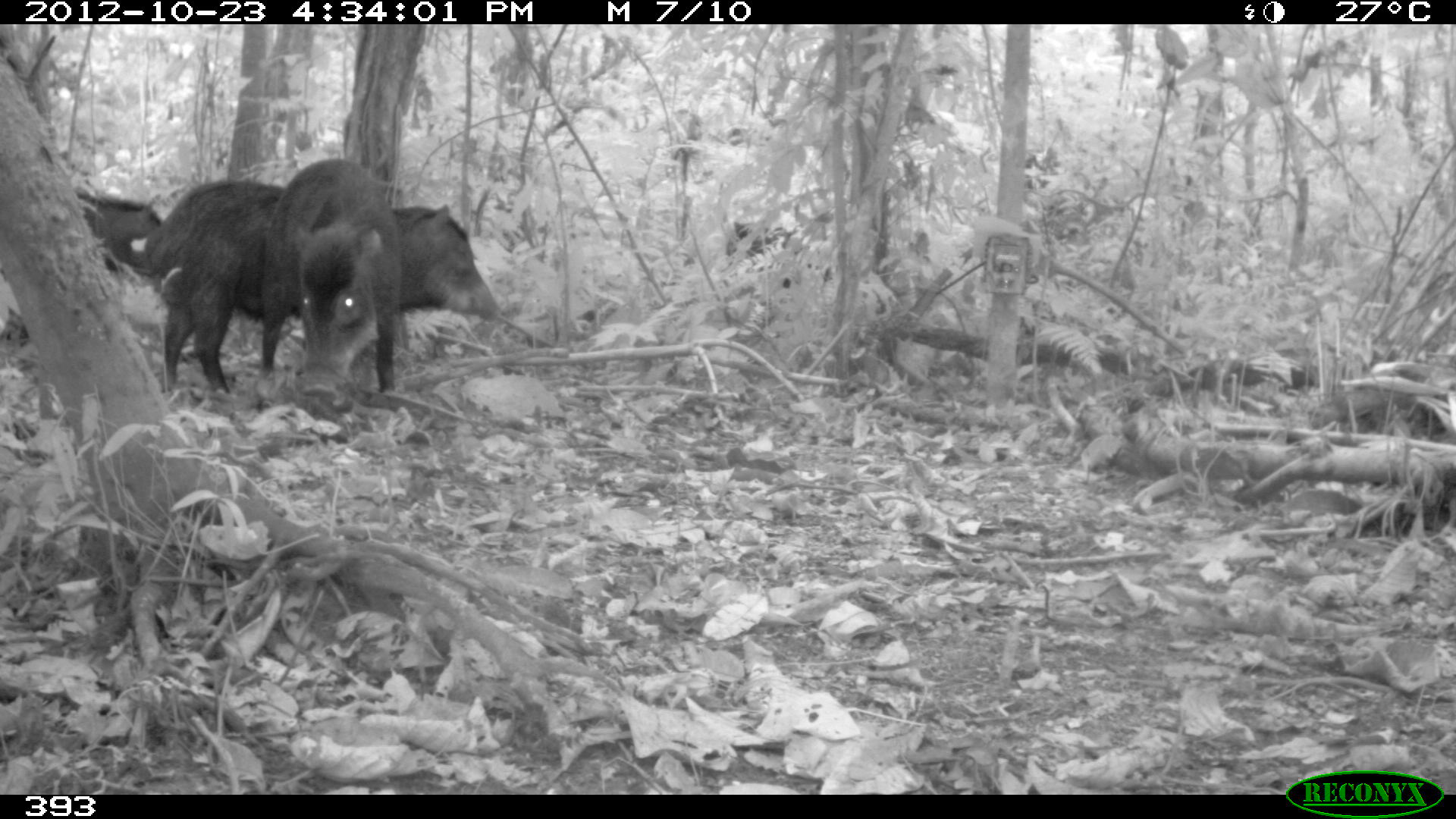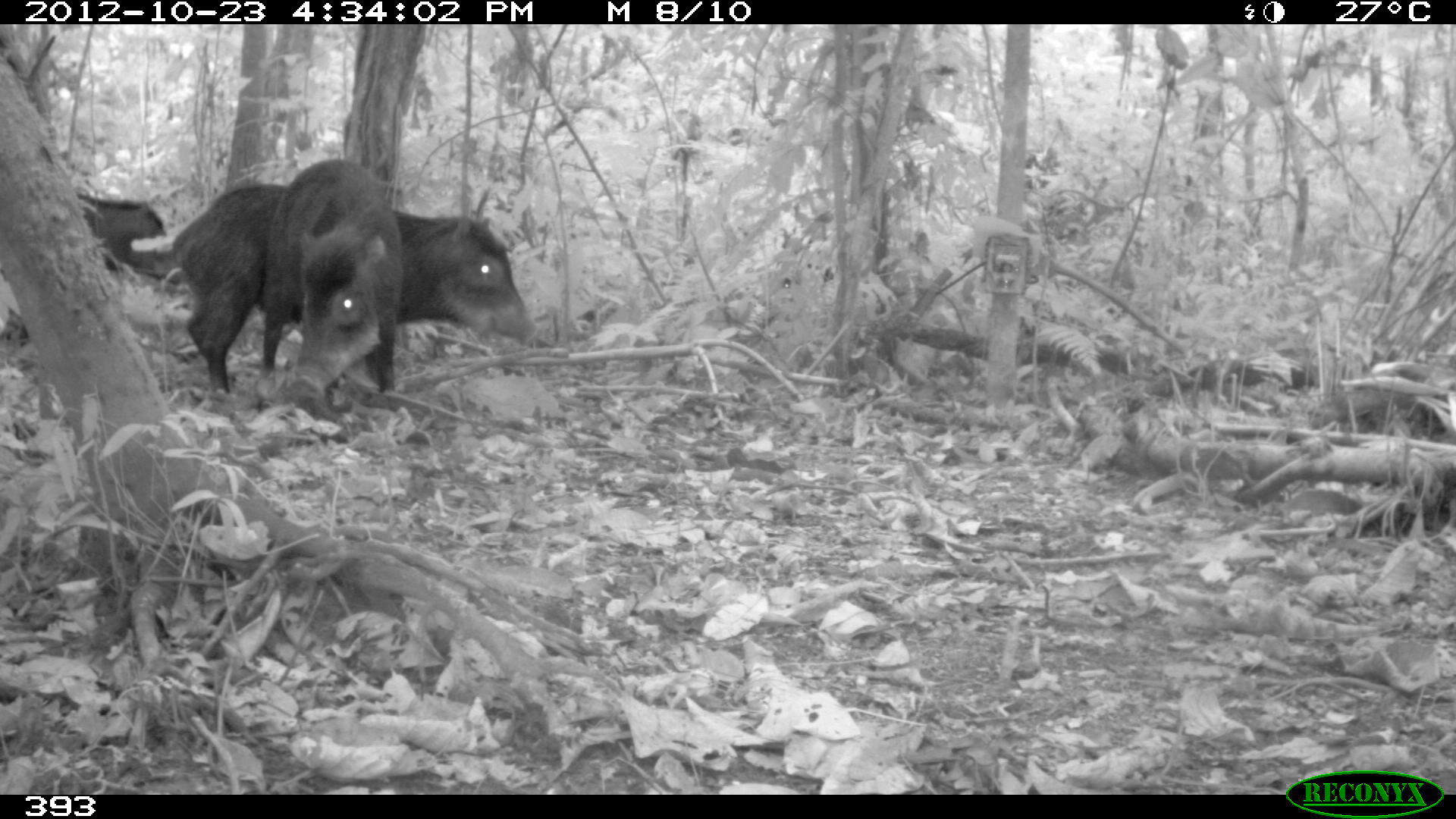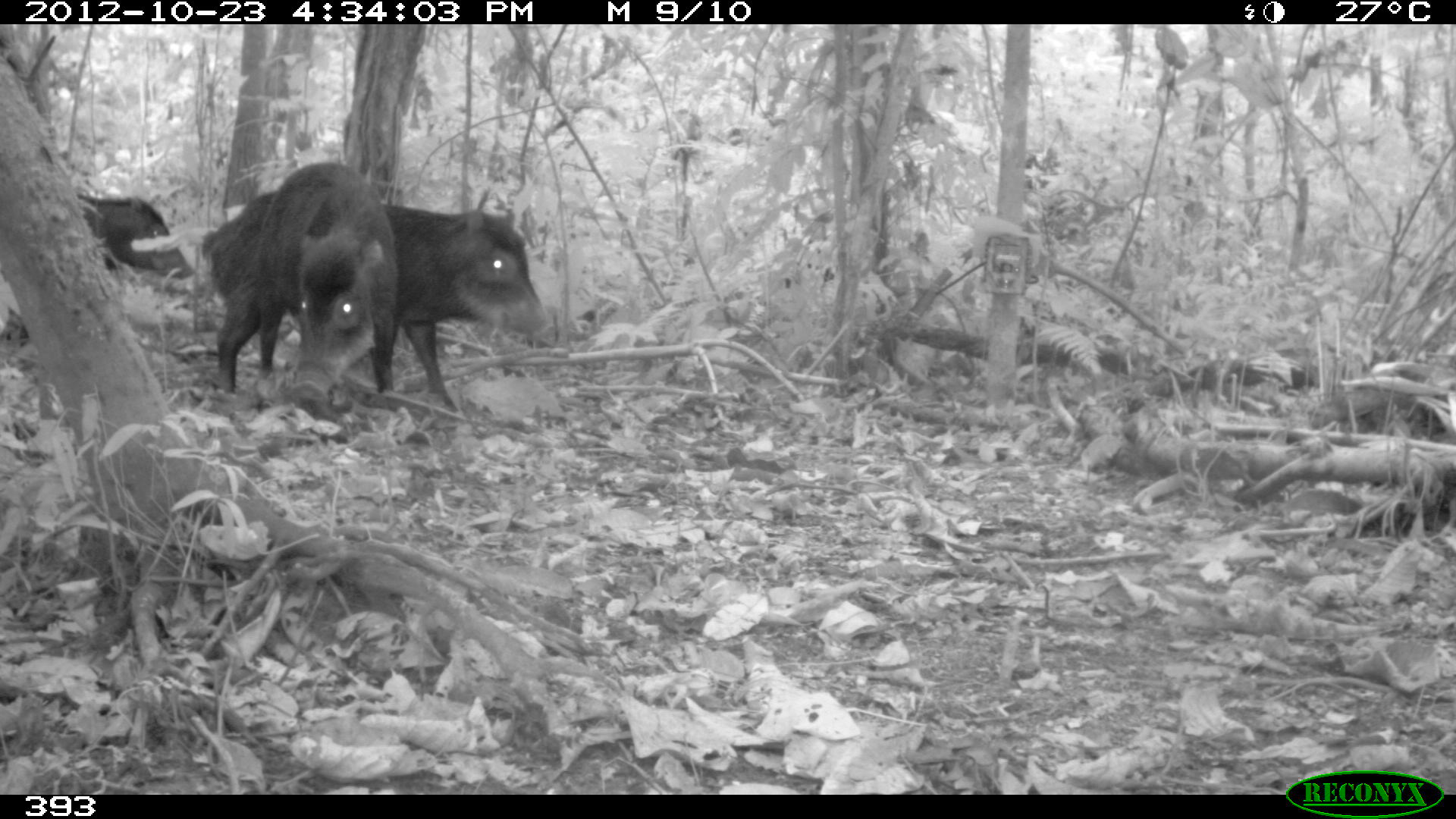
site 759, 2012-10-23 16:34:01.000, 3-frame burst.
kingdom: Animalia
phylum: Chordata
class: Mammalia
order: Artiodactyla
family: Tayassuidae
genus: Tayassu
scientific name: Tayassu pecari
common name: white-lipped peccary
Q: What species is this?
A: Tayassu pecari (white-lipped peccary).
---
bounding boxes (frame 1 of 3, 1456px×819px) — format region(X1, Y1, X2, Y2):
tayassu pecari: region(143, 180, 501, 396); region(255, 158, 403, 414); region(723, 218, 833, 291); region(76, 190, 160, 280)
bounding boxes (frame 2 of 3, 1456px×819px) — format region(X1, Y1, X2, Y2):
tayassu pecari: region(170, 181, 540, 393); region(261, 158, 406, 404); region(74, 192, 165, 272)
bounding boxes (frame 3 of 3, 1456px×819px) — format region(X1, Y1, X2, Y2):
tayassu pecari: region(203, 189, 554, 414); region(256, 163, 400, 402); region(82, 196, 195, 281)